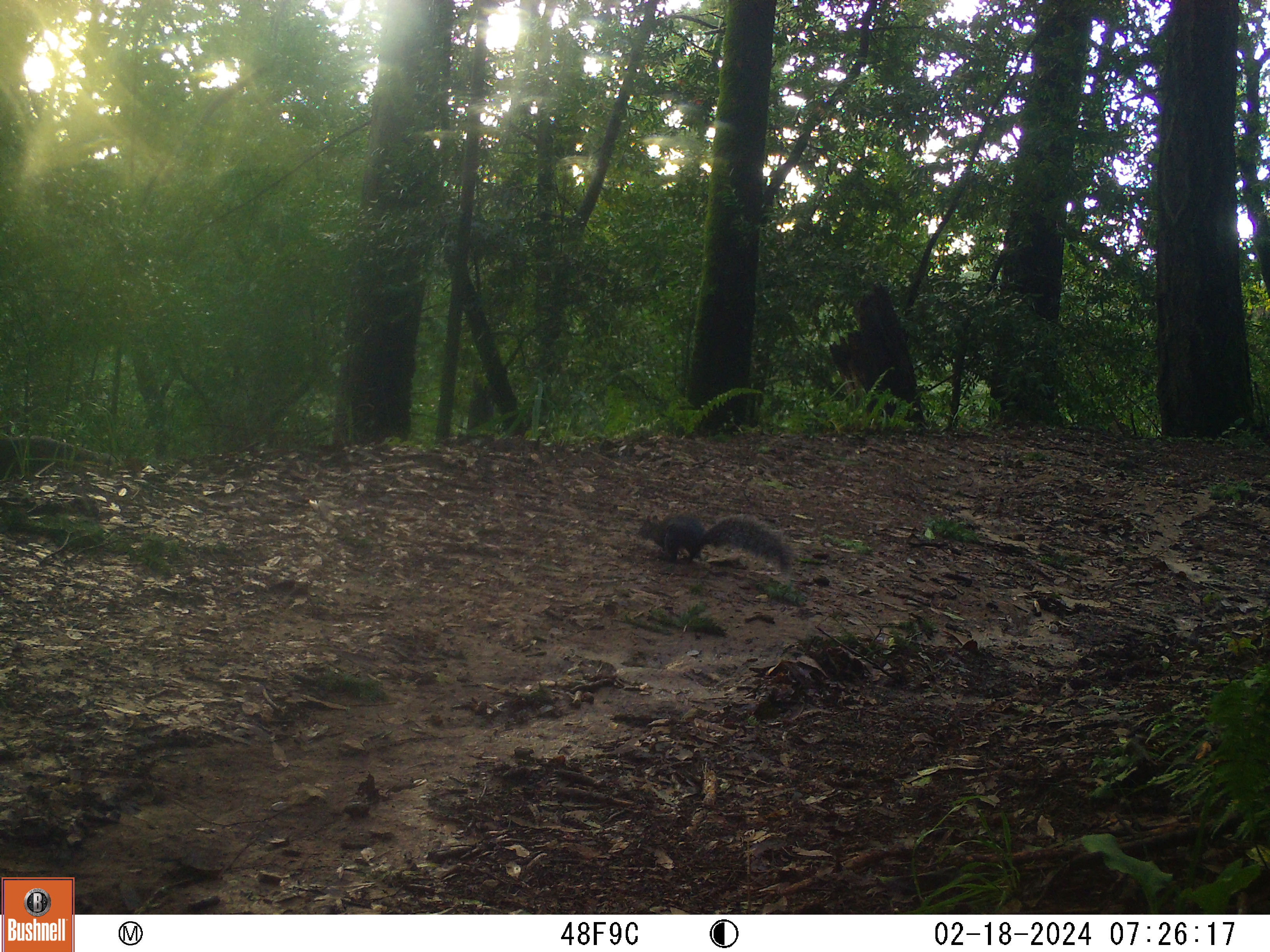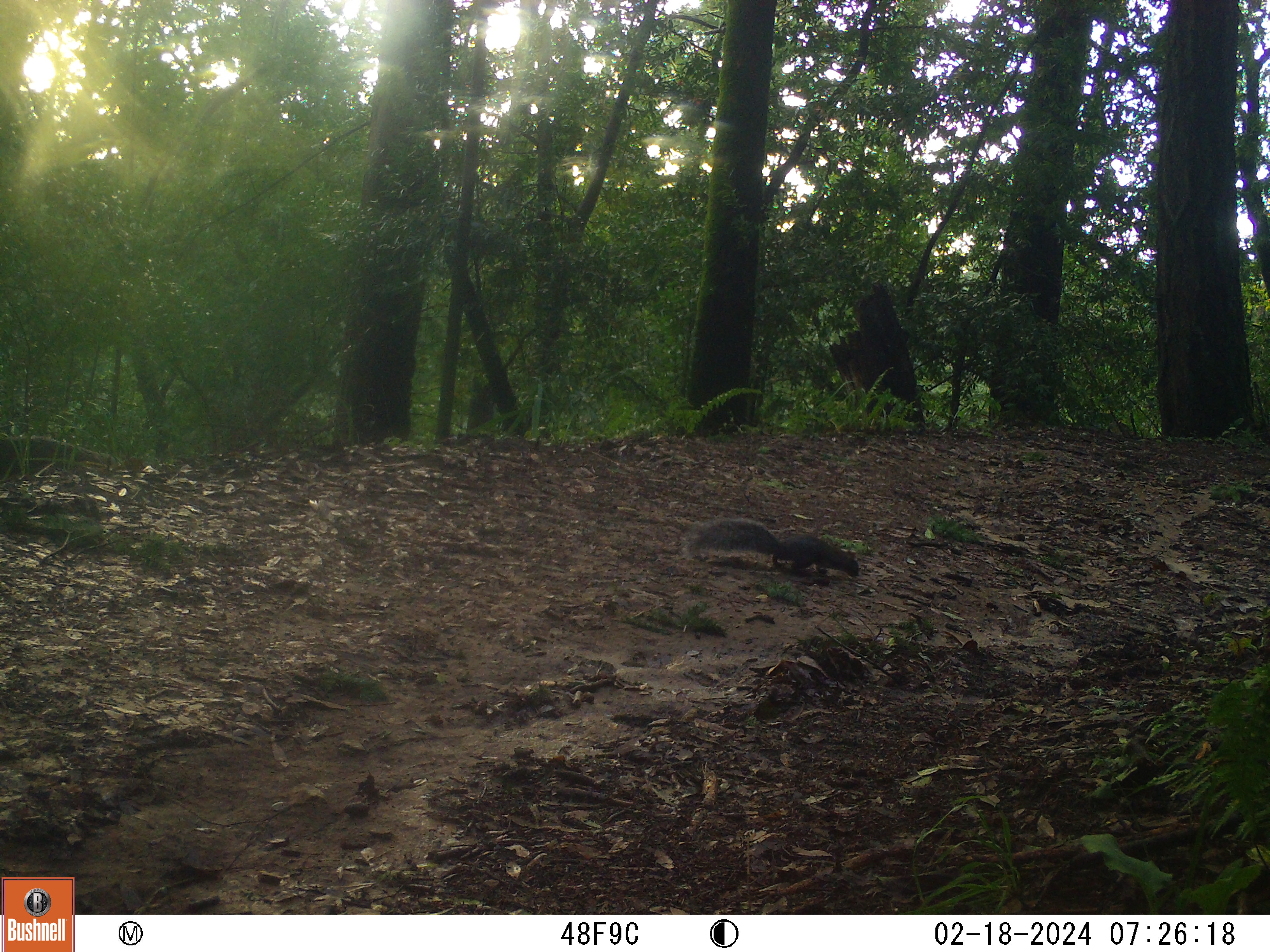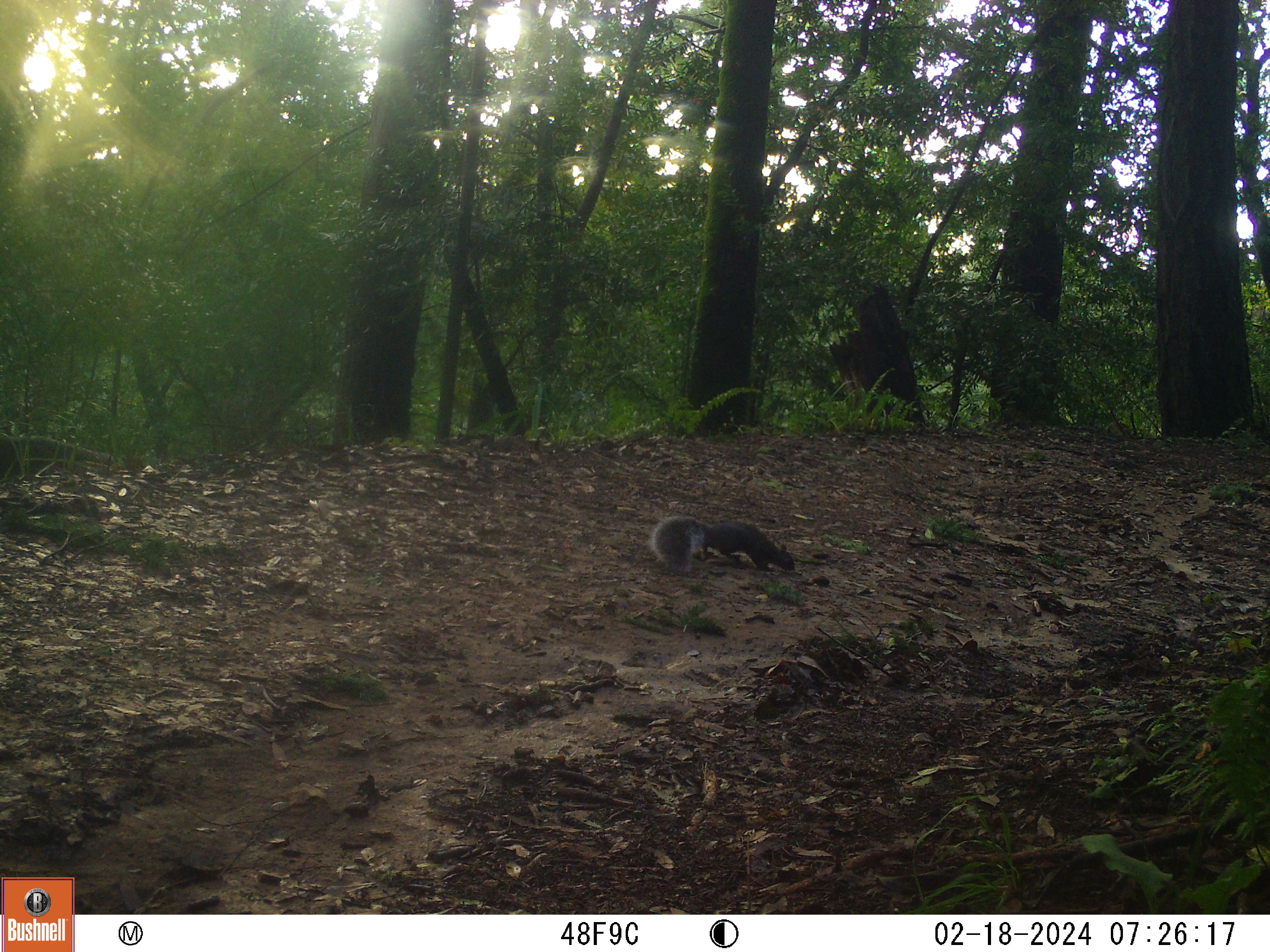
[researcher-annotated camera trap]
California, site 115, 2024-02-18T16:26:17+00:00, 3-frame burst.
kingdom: Animalia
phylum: Chordata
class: Mammalia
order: Rodentia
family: Sciuridae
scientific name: Sciuridae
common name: squirrel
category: unknown squirrel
Unknown squirrel (squirrel) (Sciuridae).